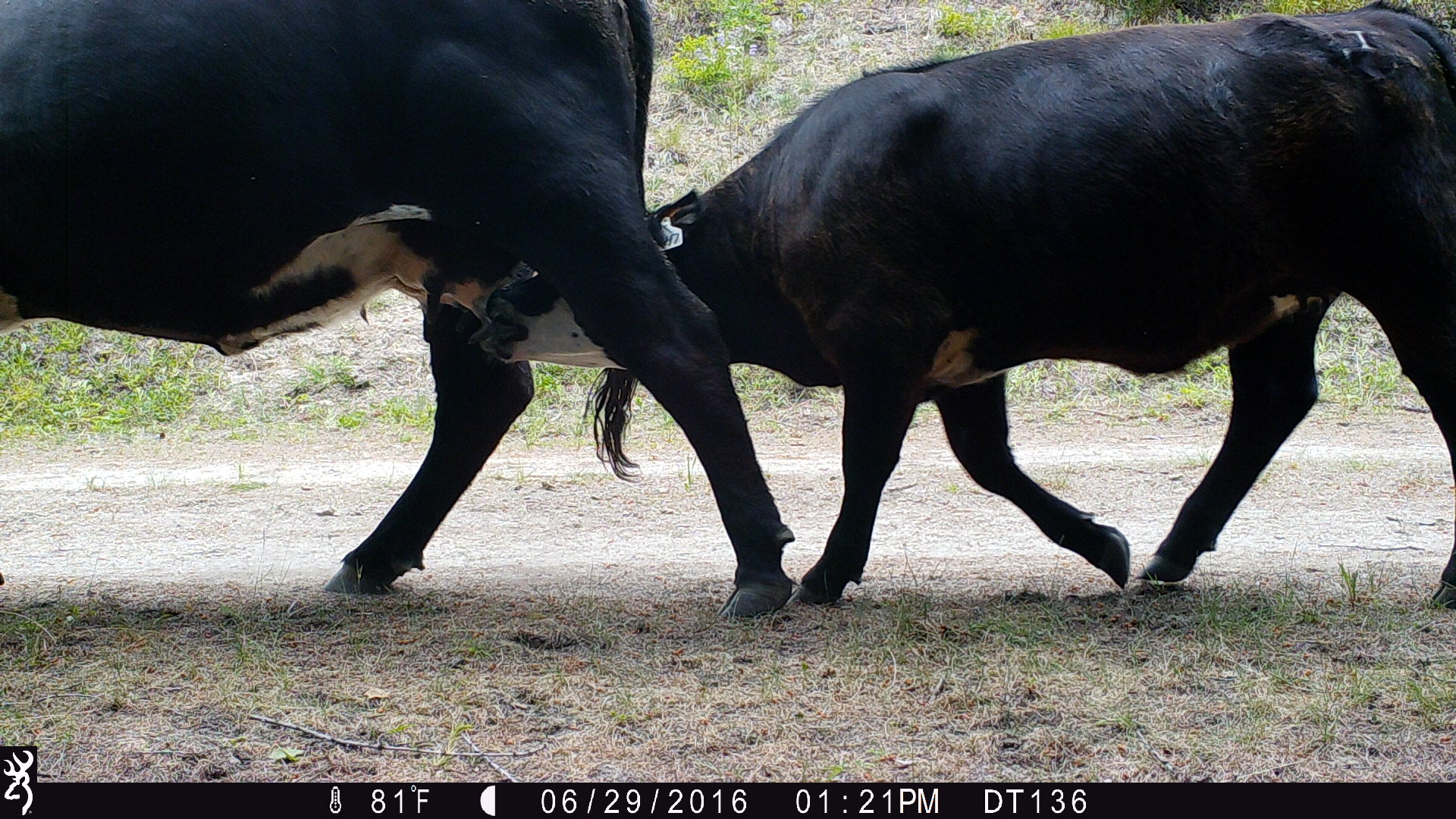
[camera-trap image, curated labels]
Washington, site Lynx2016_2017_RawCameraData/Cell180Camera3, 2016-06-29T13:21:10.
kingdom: Animalia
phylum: Chordata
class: Mammalia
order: Artiodactyla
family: Bovidae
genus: Bos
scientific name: Bos taurus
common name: domestic cattle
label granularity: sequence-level